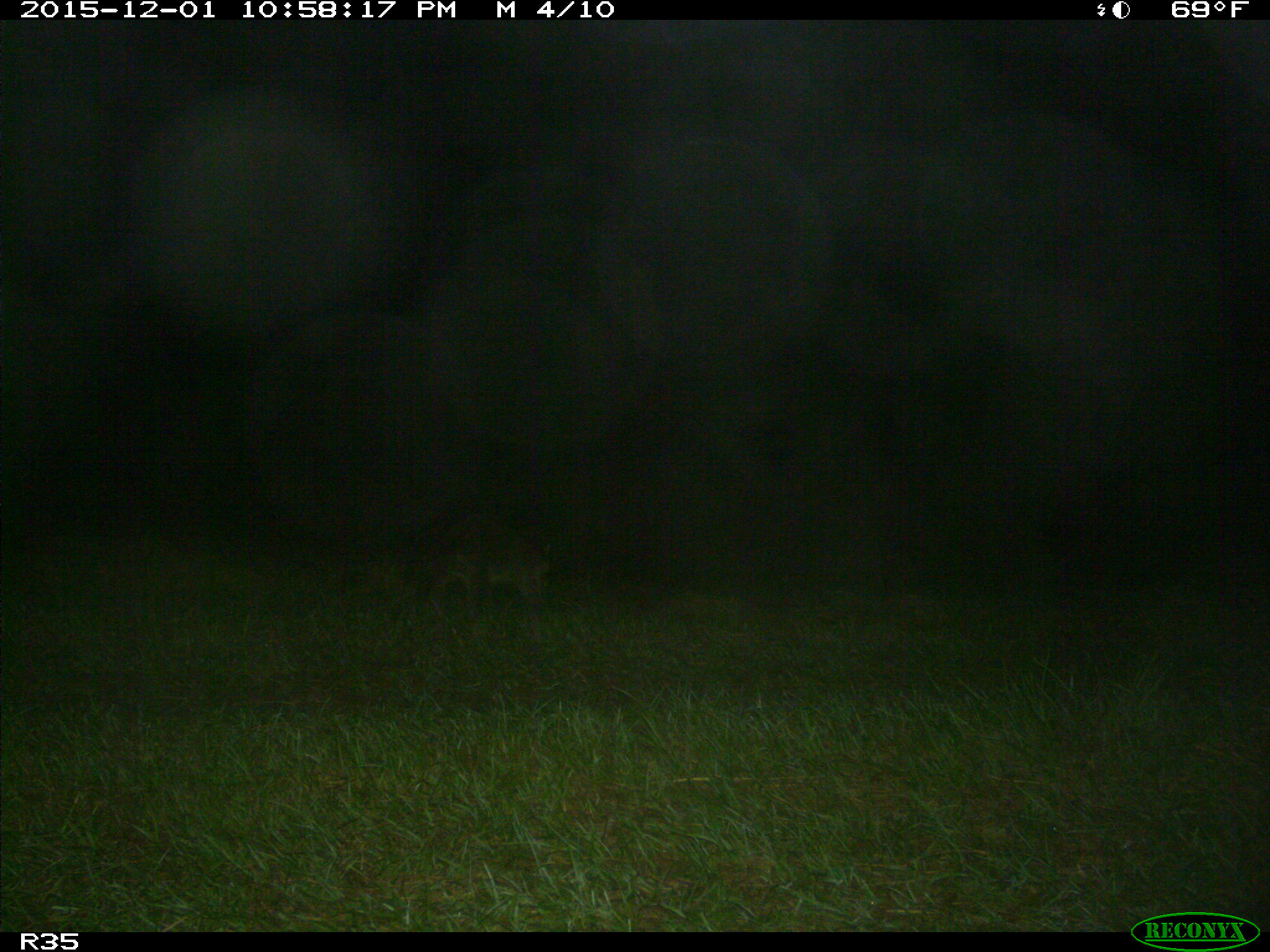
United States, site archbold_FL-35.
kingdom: Animalia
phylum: Chordata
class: Mammalia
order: Carnivora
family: Procyonidae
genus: Procyon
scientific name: Procyon lotor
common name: common raccoon